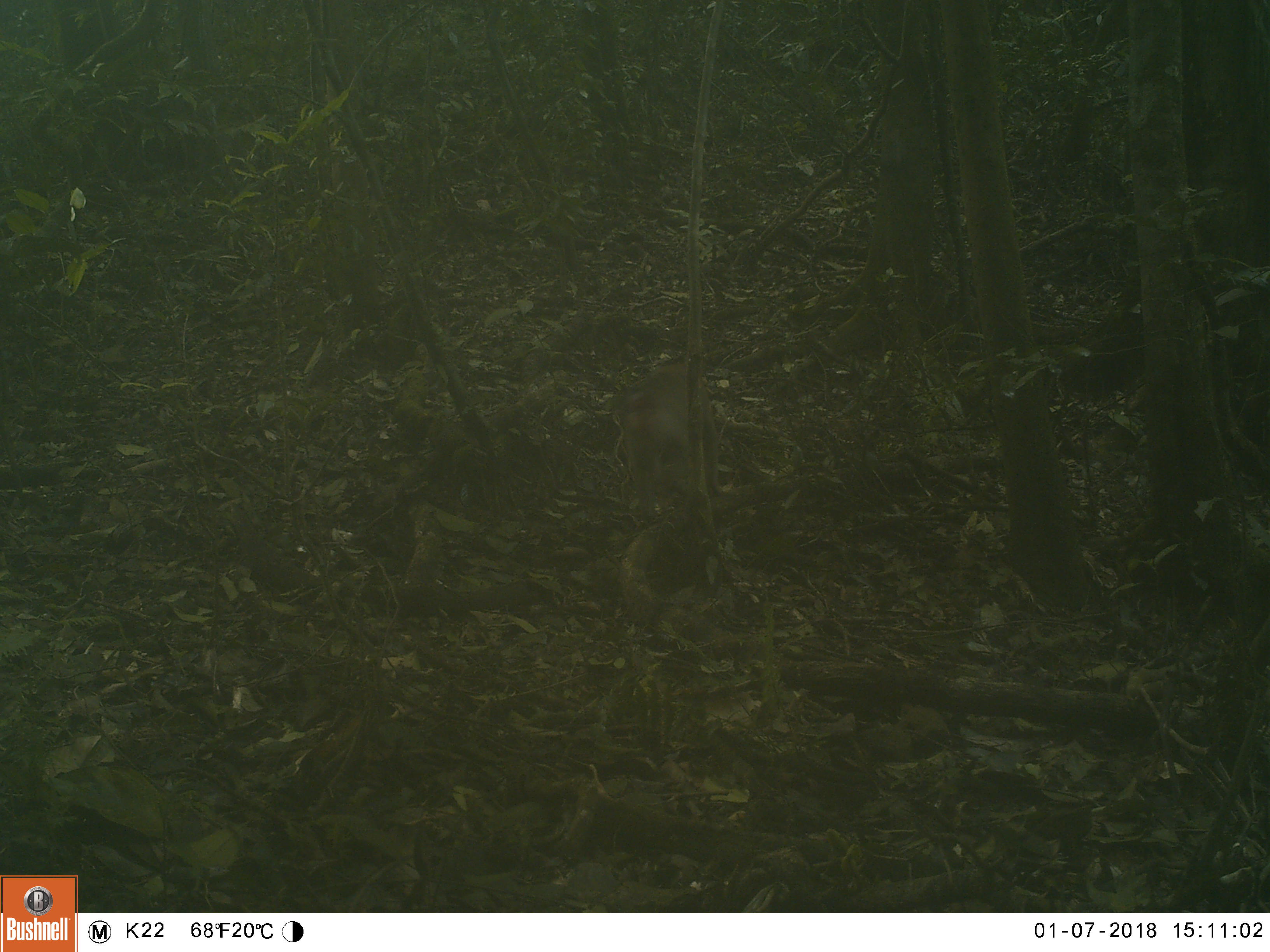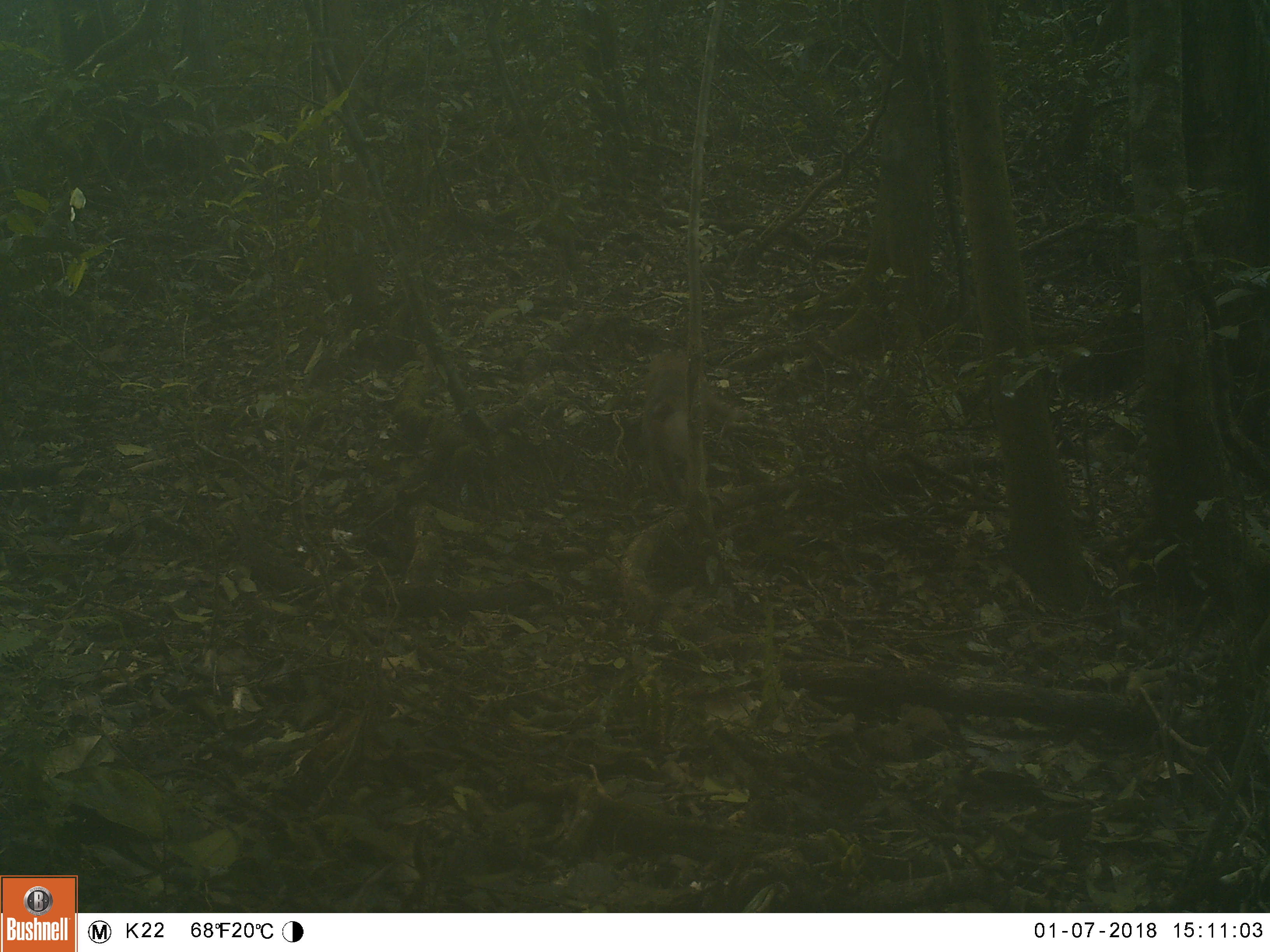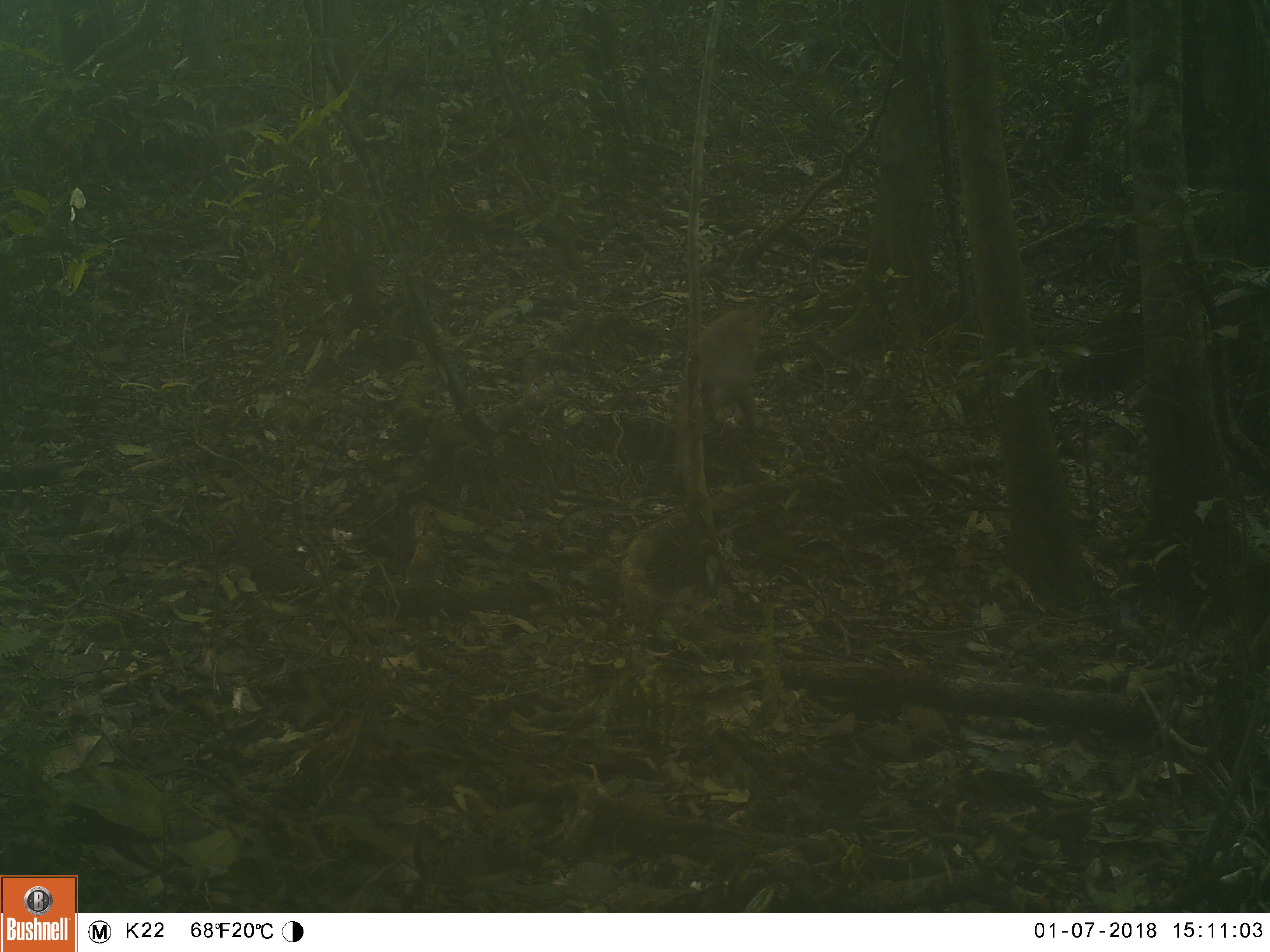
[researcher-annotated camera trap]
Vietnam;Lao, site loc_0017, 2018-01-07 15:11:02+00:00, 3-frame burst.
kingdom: Animalia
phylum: Chordata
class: Mammalia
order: Primates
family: Cercopithecidae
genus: Macaca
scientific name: Macaca nemestrina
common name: pig-tailed macaque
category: pig tailed macaque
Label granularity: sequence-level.